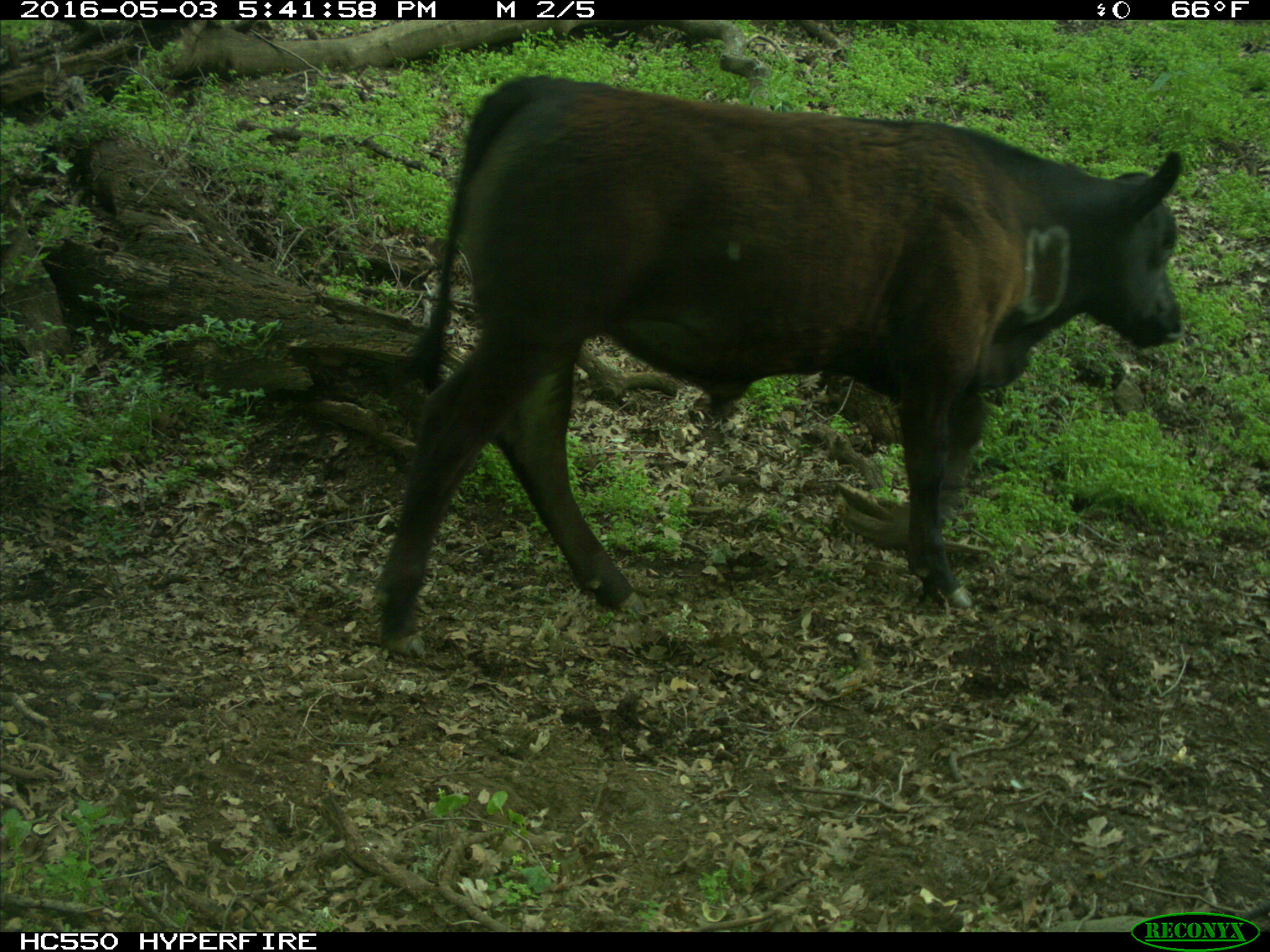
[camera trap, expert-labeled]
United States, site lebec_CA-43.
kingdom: Animalia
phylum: Chordata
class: Mammalia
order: Artiodactyla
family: Bovidae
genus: Bos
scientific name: Bos taurus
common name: domestic cow